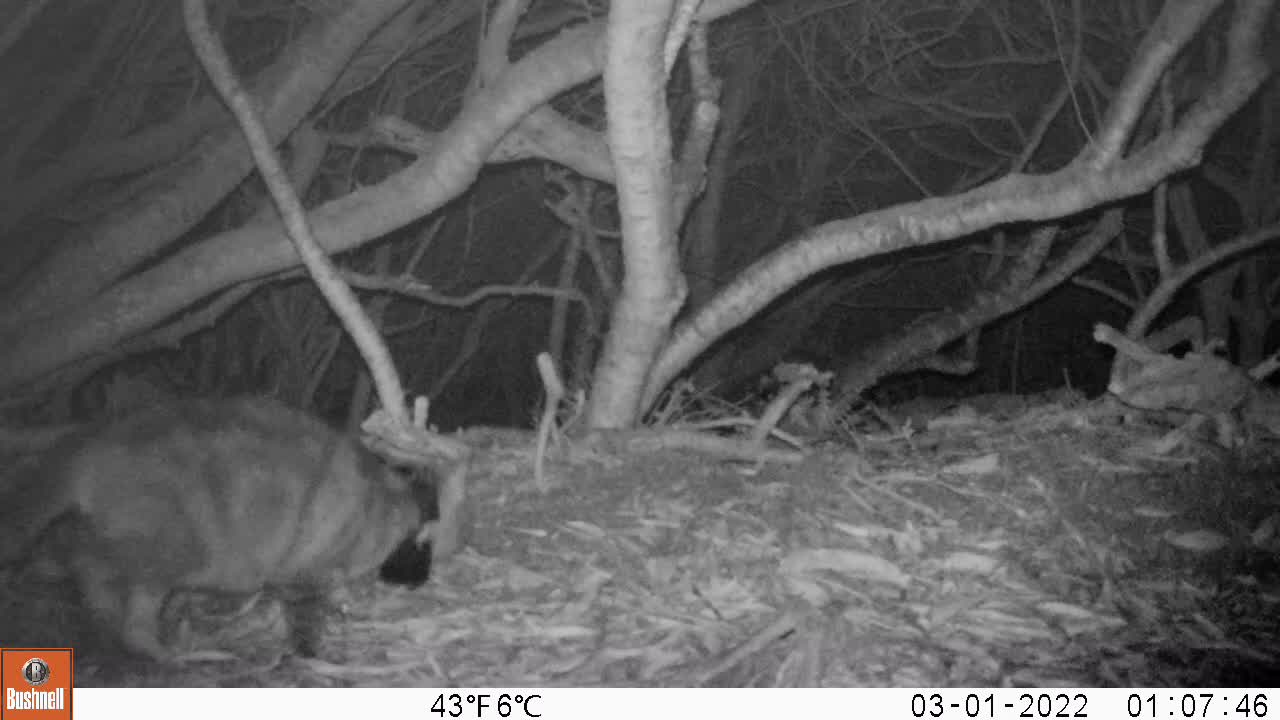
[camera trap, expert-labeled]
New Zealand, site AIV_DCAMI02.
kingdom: Animalia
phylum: Chordata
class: Mammalia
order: Carnivora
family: Felidae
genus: Felis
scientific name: Felis catus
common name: domestic cat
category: cat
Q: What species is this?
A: Cat (domestic cat) (Felis catus).